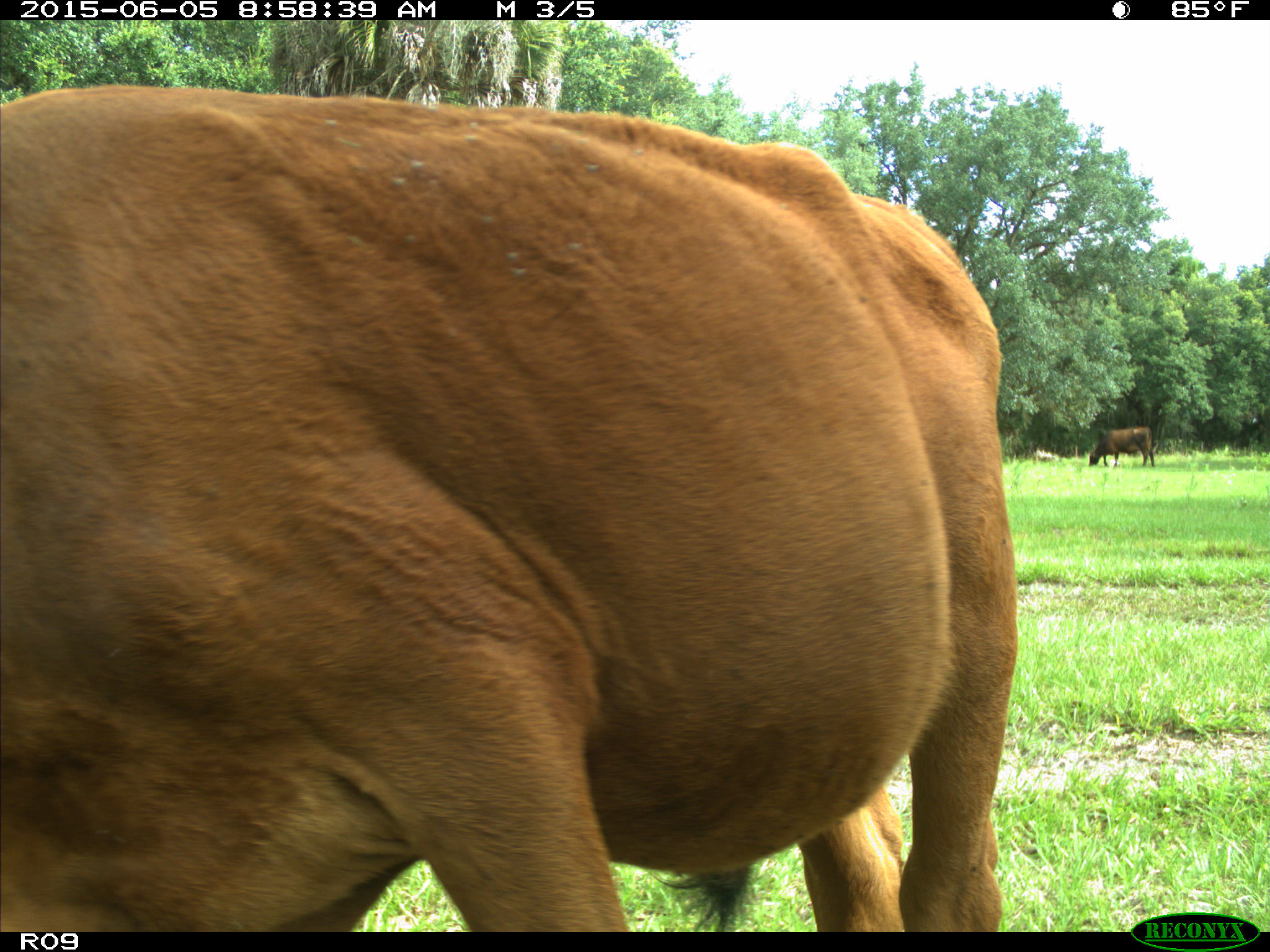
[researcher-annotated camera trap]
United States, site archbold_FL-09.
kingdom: Animalia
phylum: Chordata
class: Mammalia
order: Artiodactyla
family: Bovidae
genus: Bos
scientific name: Bos taurus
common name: domestic cow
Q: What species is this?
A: Bos taurus (domestic cow).